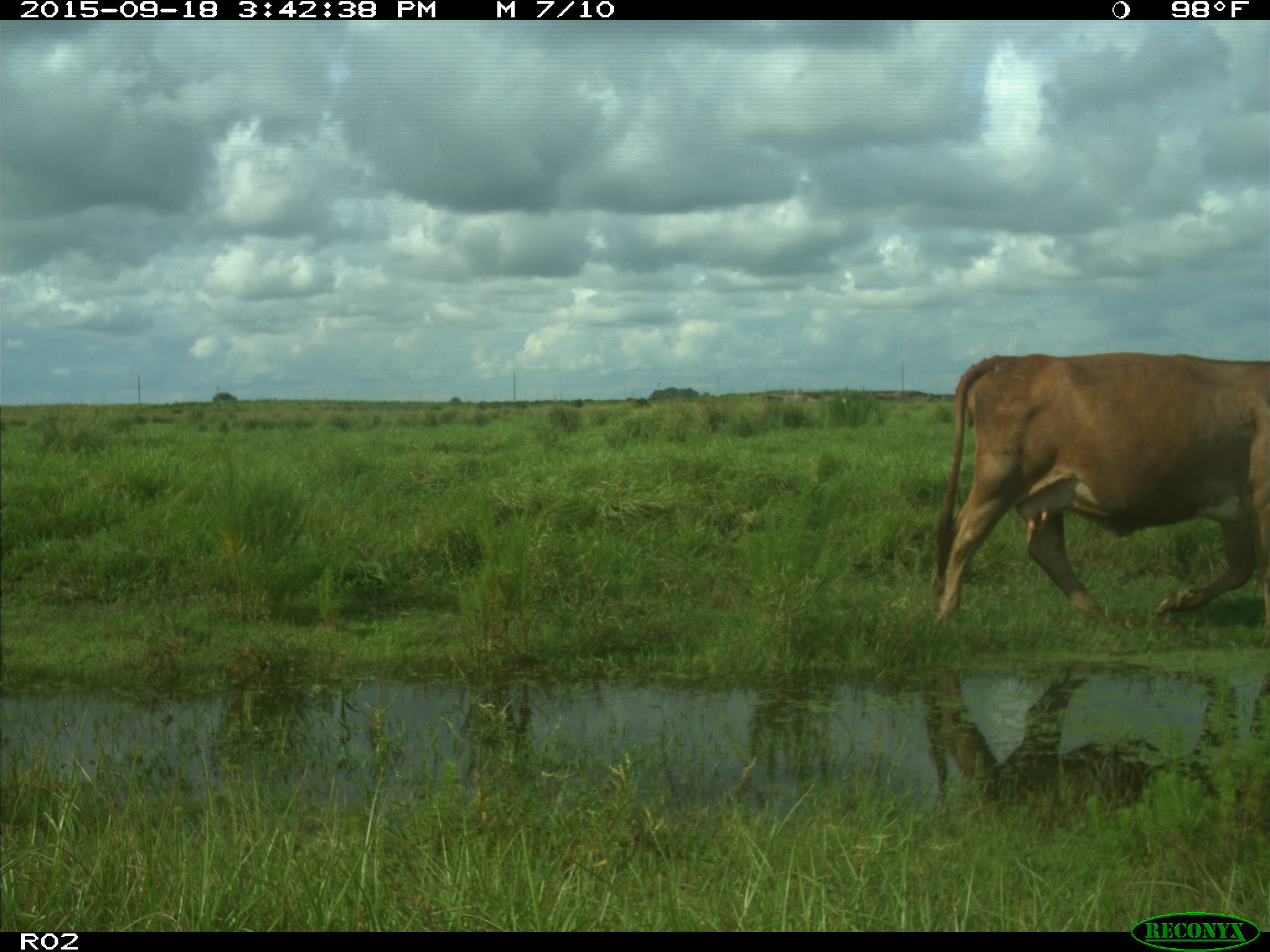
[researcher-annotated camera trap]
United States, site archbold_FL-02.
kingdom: Animalia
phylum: Chordata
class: Mammalia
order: Artiodactyla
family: Bovidae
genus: Bos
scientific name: Bos taurus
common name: domestic cow